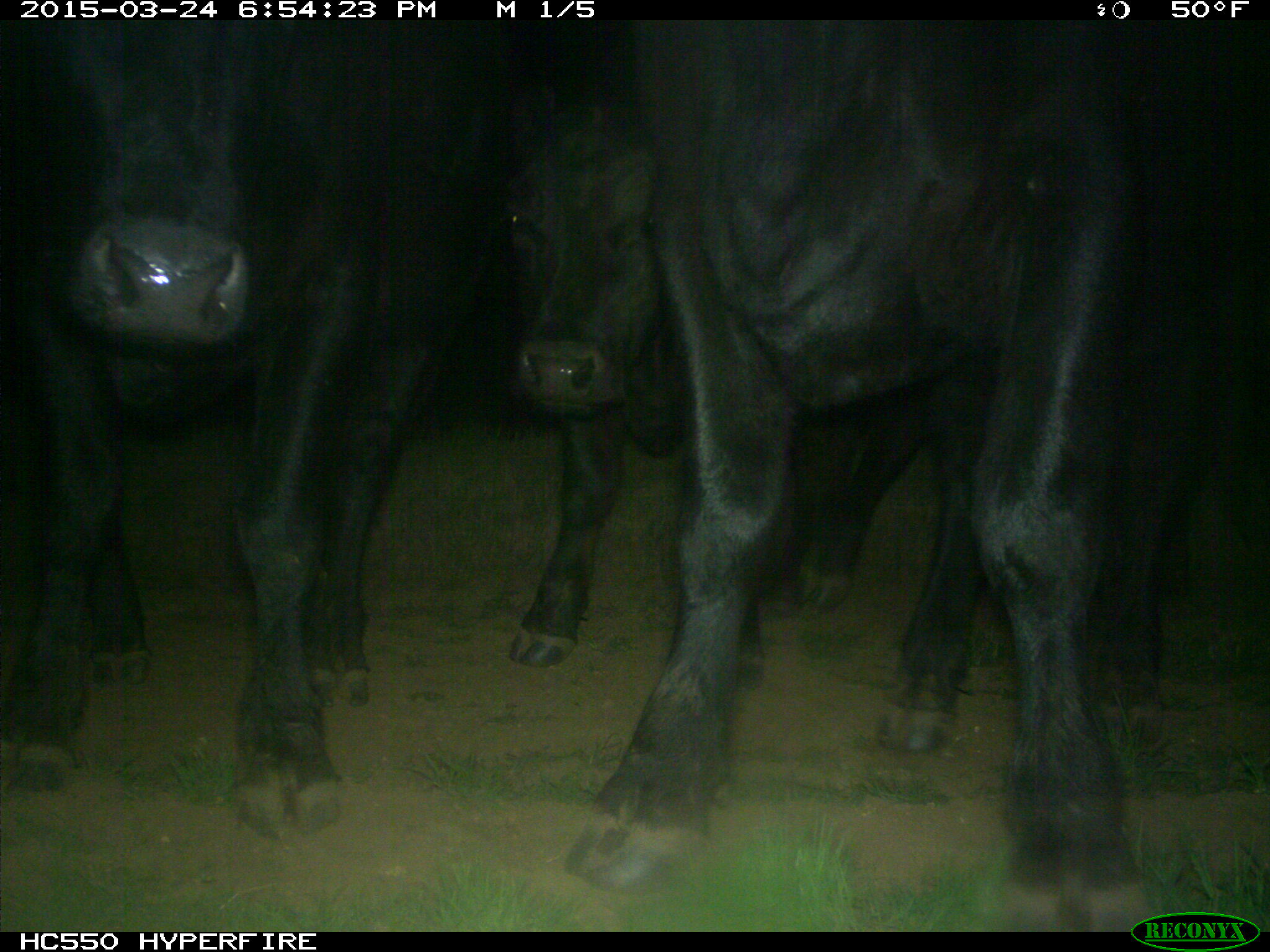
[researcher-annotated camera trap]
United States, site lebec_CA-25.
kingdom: Animalia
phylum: Chordata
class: Mammalia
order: Artiodactyla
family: Bovidae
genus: Bos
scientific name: Bos taurus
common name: domestic cow